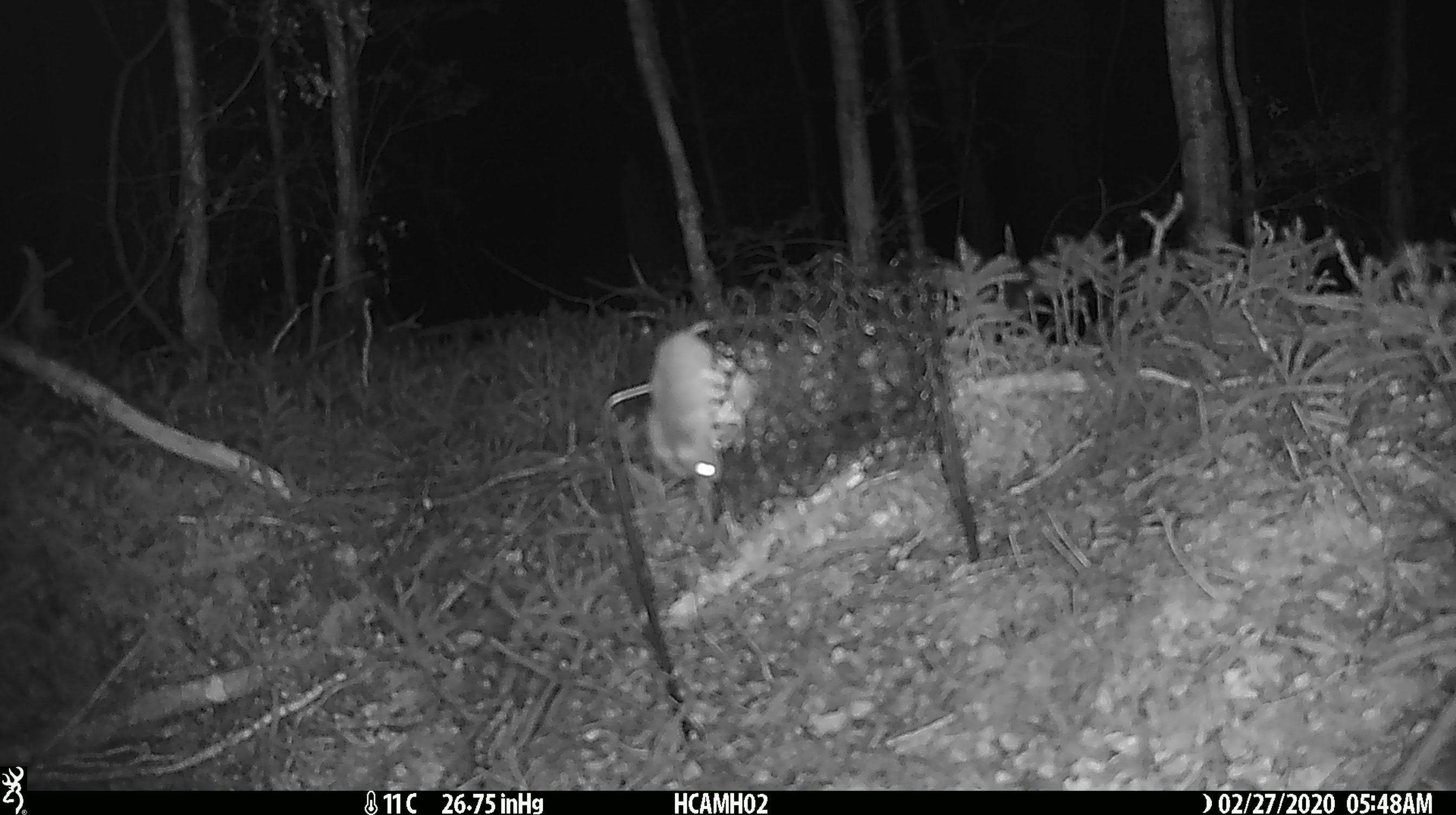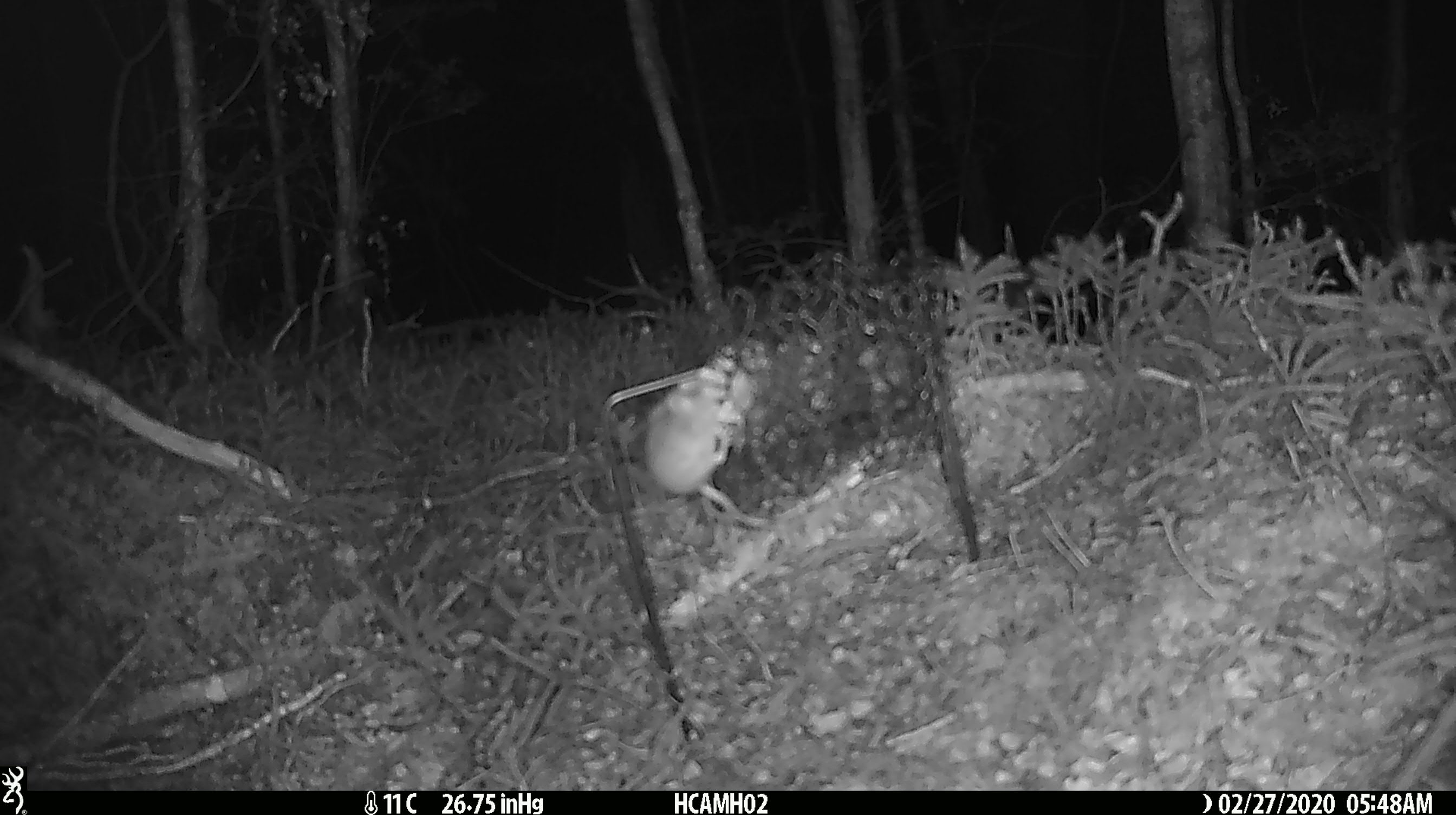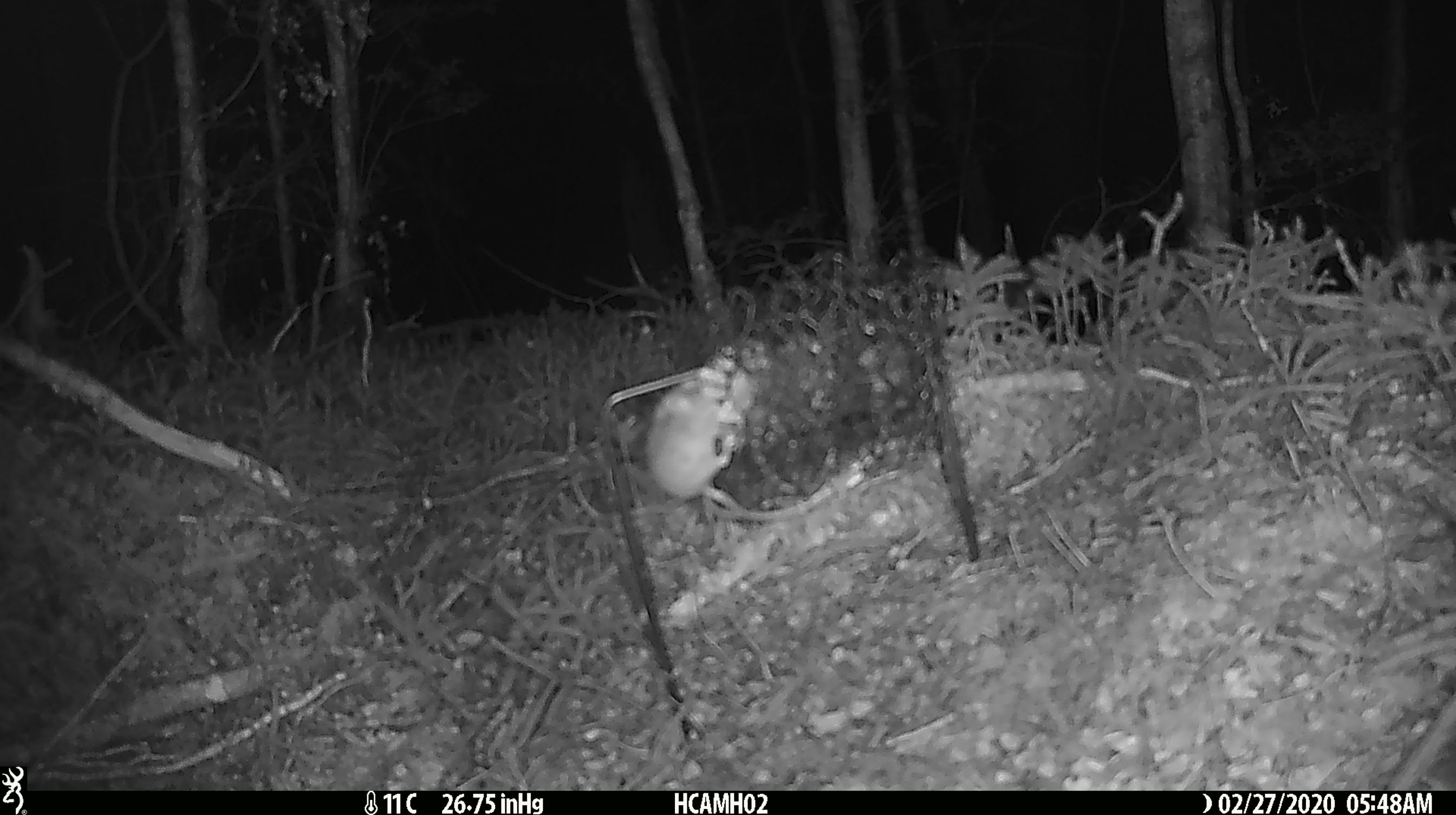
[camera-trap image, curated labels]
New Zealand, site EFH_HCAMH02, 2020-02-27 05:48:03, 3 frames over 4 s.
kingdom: Animalia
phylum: Chordata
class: Mammalia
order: Rodentia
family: Muridae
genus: Mus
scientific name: Mus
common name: mouse